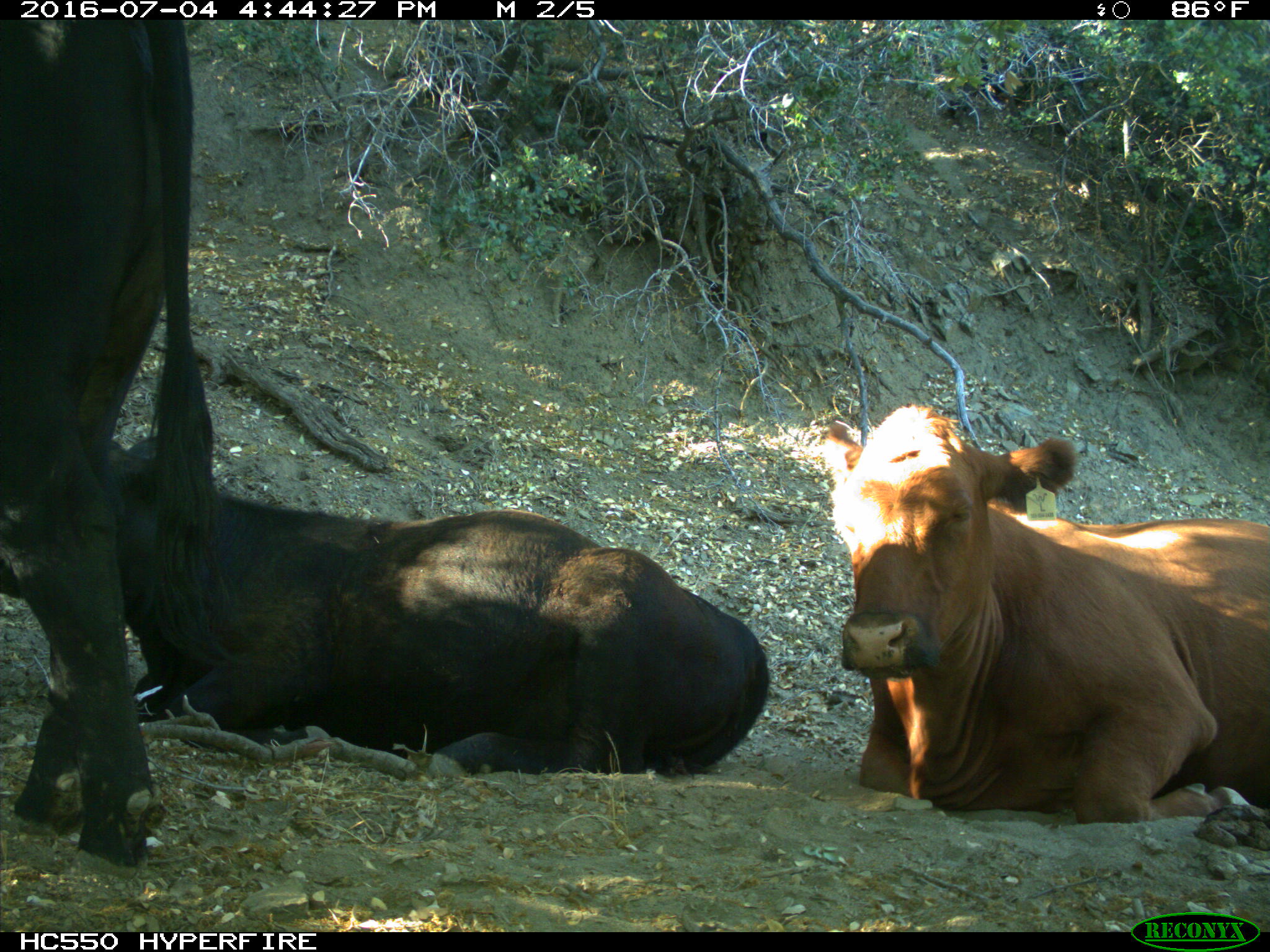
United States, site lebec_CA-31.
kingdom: Animalia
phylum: Chordata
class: Mammalia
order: Artiodactyla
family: Bovidae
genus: Bos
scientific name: Bos taurus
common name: domestic cow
Bos taurus (domestic cow).